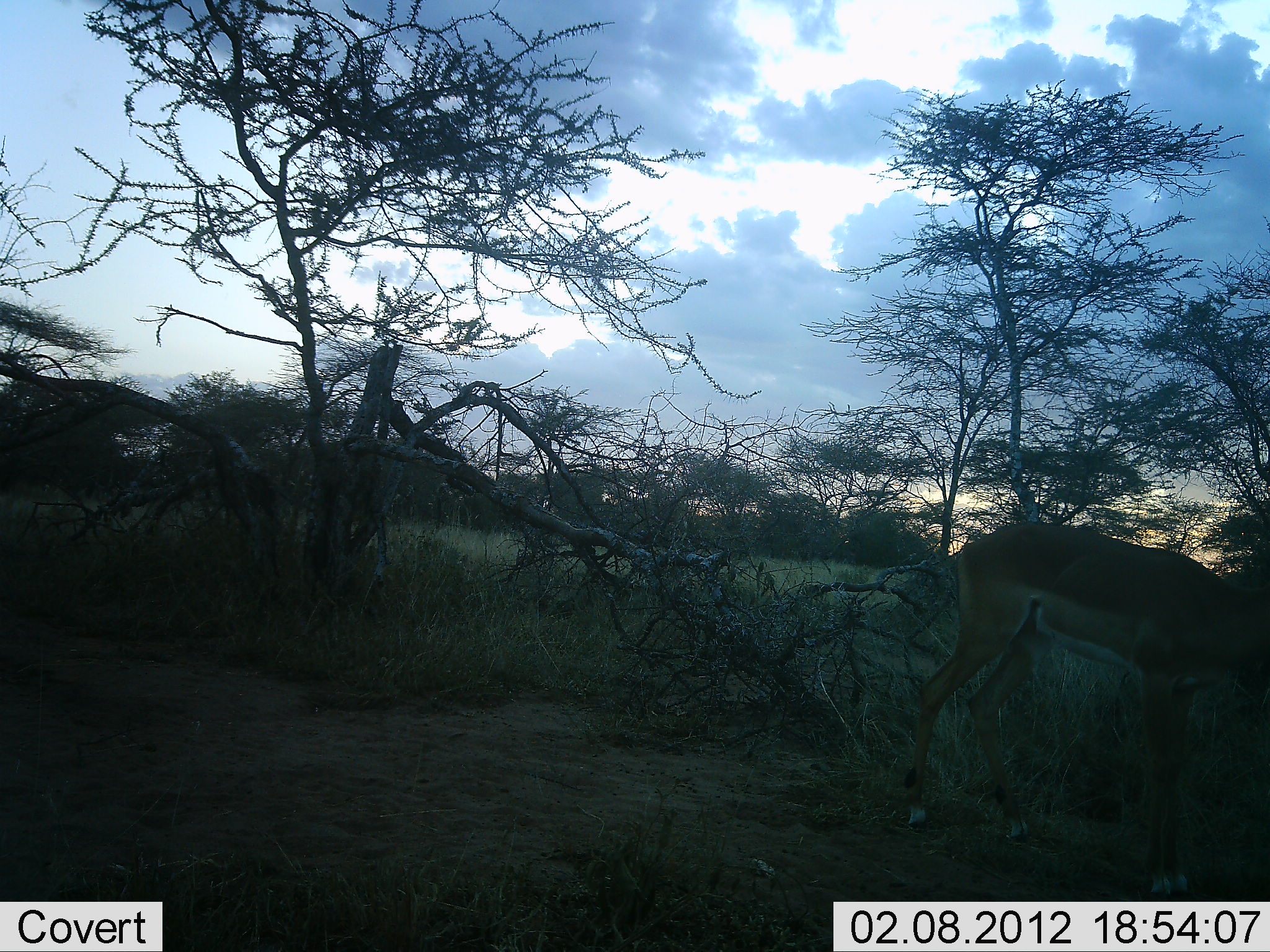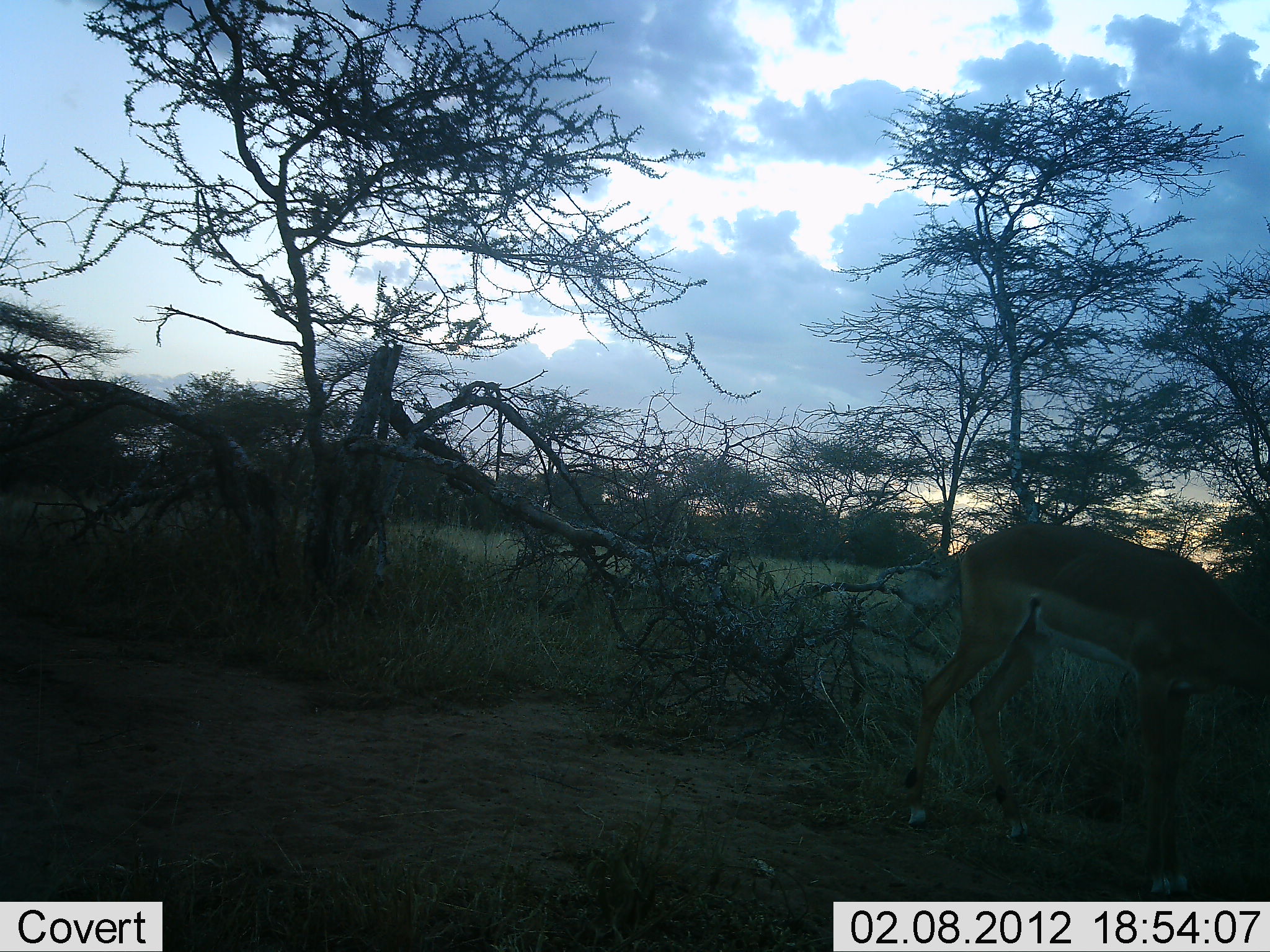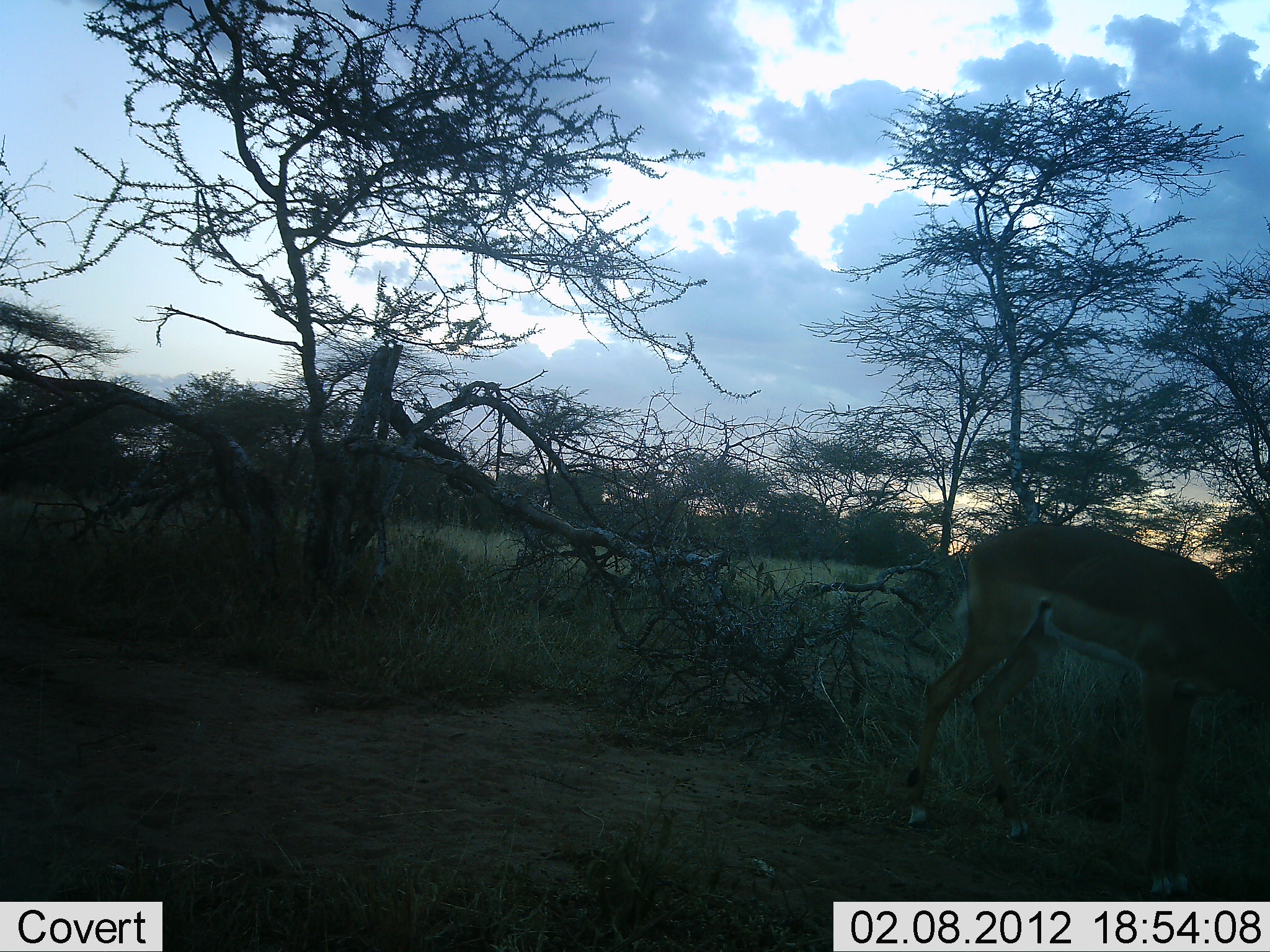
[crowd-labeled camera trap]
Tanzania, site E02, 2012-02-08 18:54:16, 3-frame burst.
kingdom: Animalia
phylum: Chordata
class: Mammalia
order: Artiodactyla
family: Bovidae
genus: Aepyceros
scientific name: Aepyceros melampus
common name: impala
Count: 1.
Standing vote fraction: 31%.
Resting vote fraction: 0%.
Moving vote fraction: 6%.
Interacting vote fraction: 0%.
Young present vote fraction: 0%.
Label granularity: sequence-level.